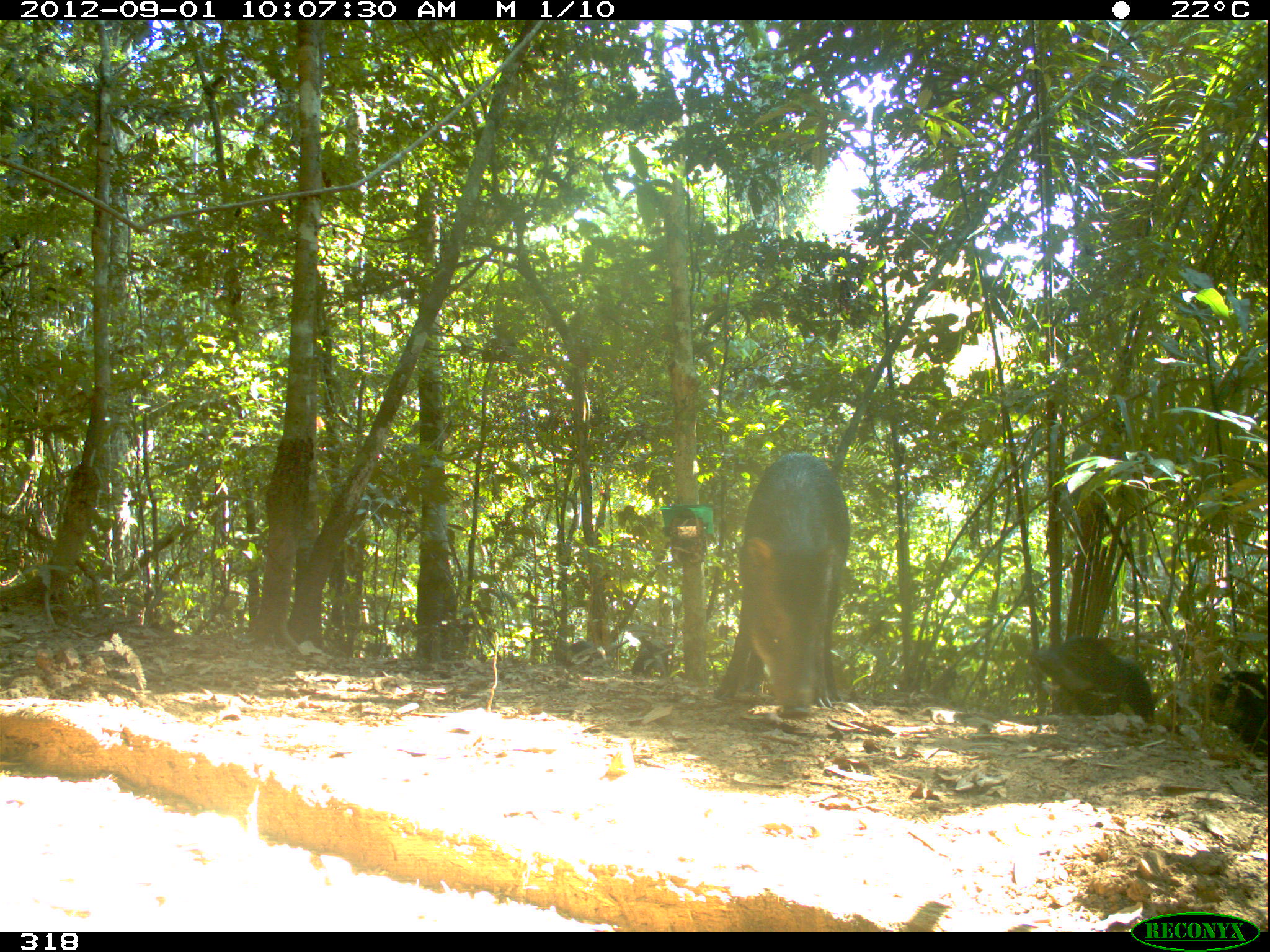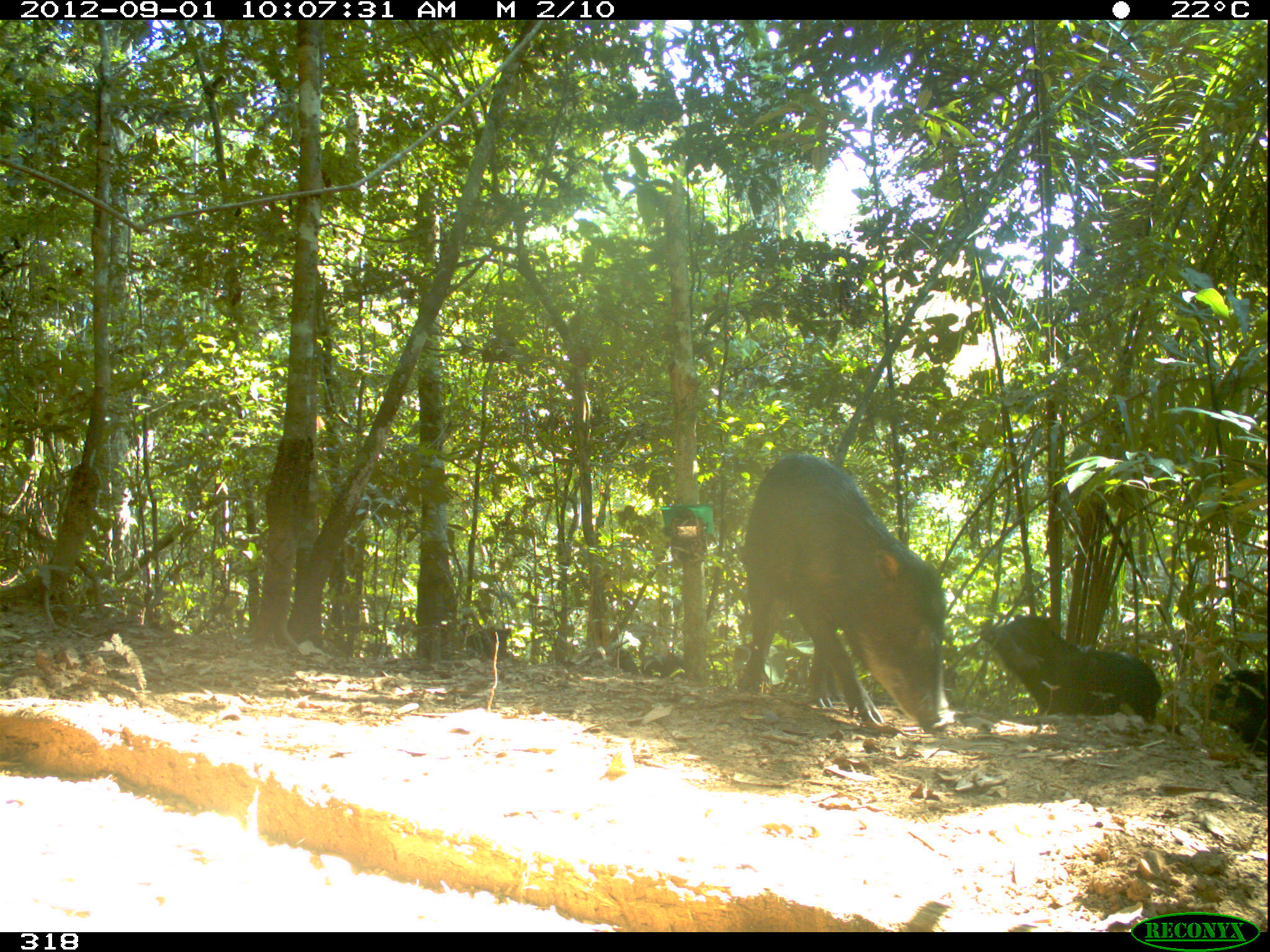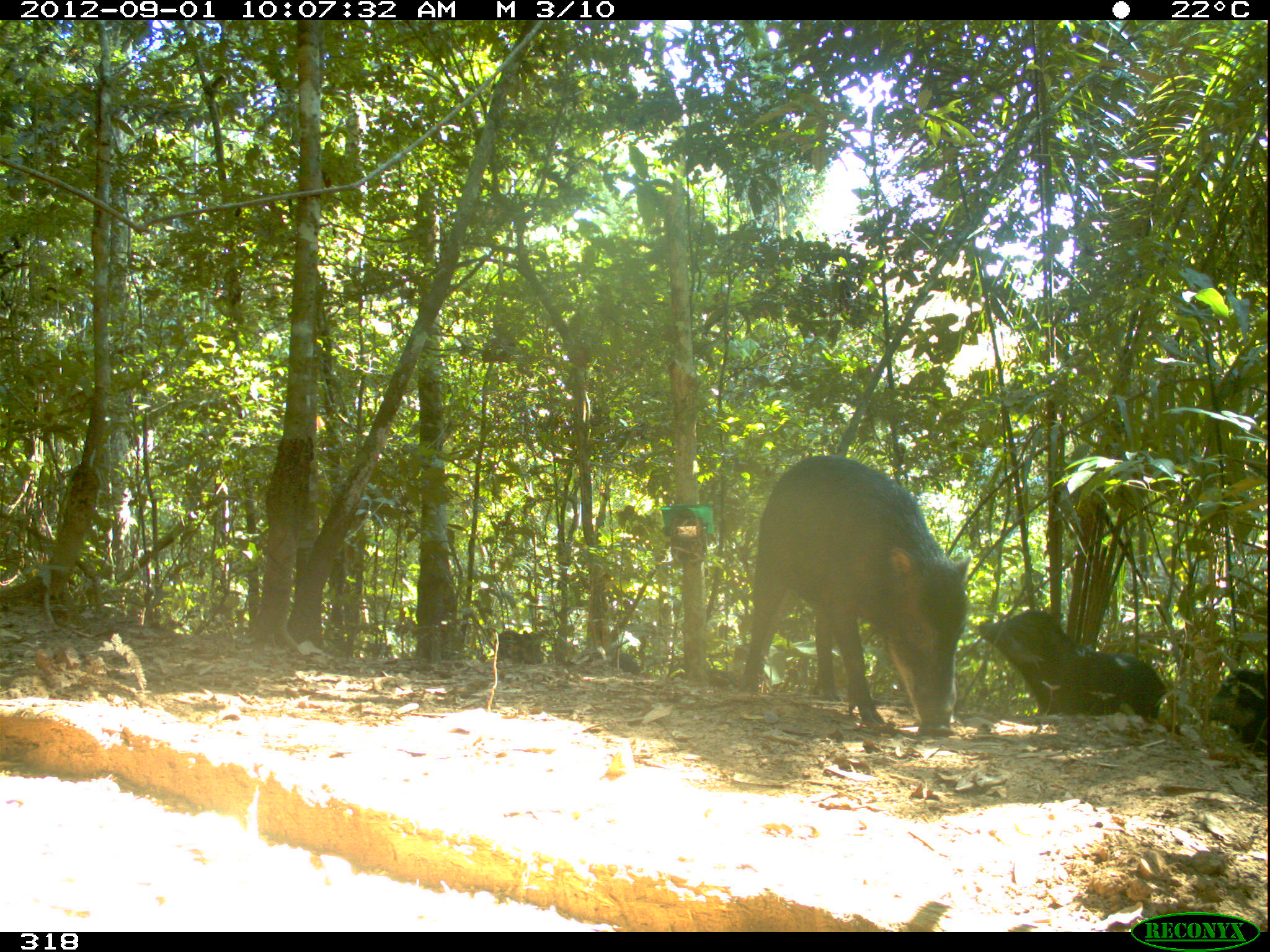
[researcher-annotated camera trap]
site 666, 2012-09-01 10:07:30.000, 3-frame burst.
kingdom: Animalia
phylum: Chordata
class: Mammalia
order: Artiodactyla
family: Tayassuidae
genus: Tayassu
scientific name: Tayassu pecari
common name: white-lipped peccary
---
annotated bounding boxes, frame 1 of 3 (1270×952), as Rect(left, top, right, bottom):
tayassu pecari: Rect(713, 453, 850, 718); Rect(1030, 635, 1156, 727); Rect(1182, 669, 1267, 759); Rect(417, 620, 473, 661); Rect(632, 639, 673, 680); Rect(559, 640, 609, 669); Rect(366, 643, 392, 659)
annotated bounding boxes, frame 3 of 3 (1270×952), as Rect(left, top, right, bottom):
tayassu pecari: Rect(738, 452, 972, 738); Rect(973, 607, 1168, 724); Rect(1197, 668, 1267, 760); Rect(495, 627, 549, 665); Rect(670, 668, 736, 688); Rect(609, 652, 641, 675)